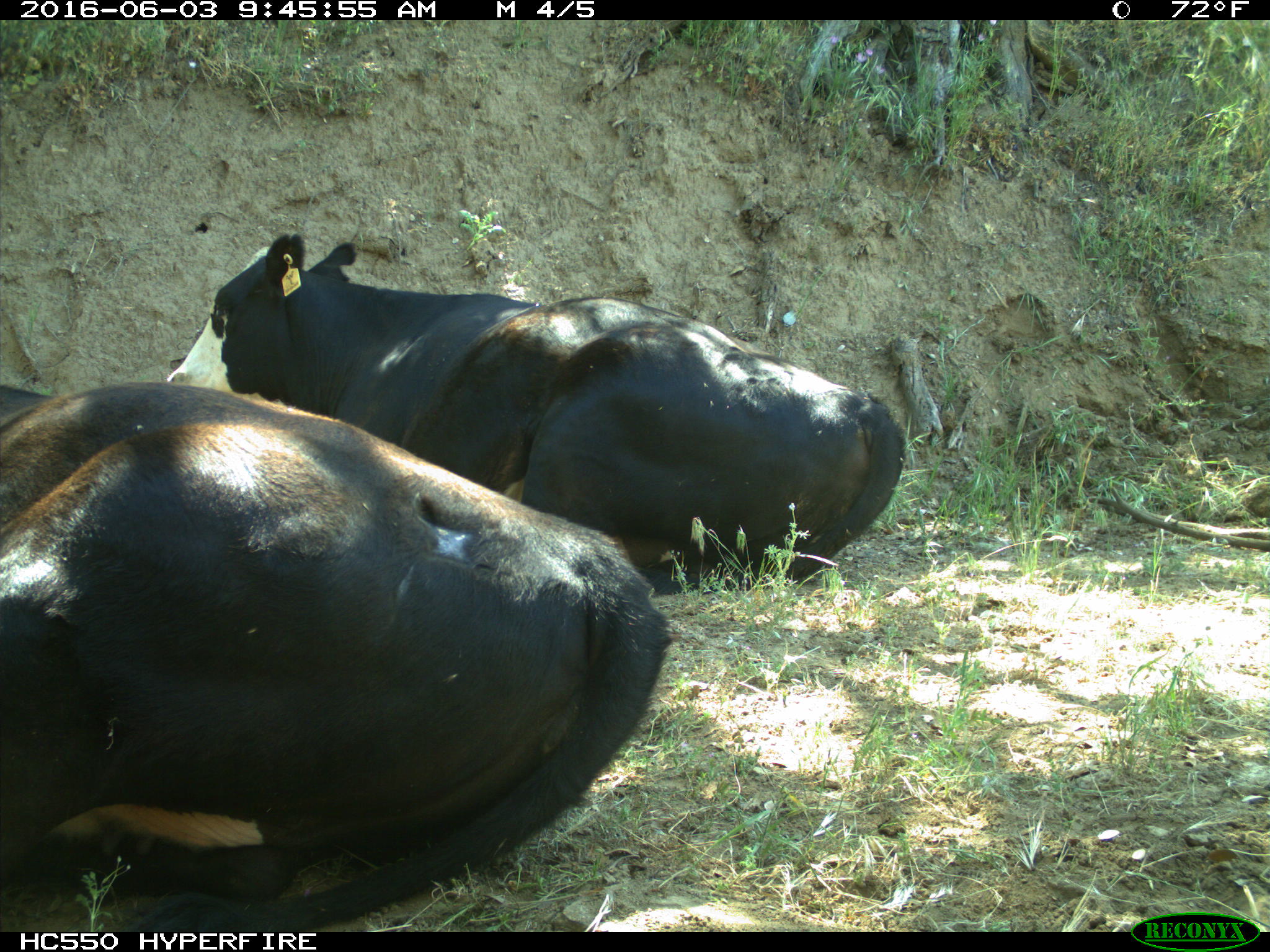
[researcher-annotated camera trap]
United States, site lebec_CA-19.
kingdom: Animalia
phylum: Chordata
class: Mammalia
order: Artiodactyla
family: Bovidae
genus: Bos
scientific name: Bos taurus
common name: domestic cow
Bos taurus (domestic cow).